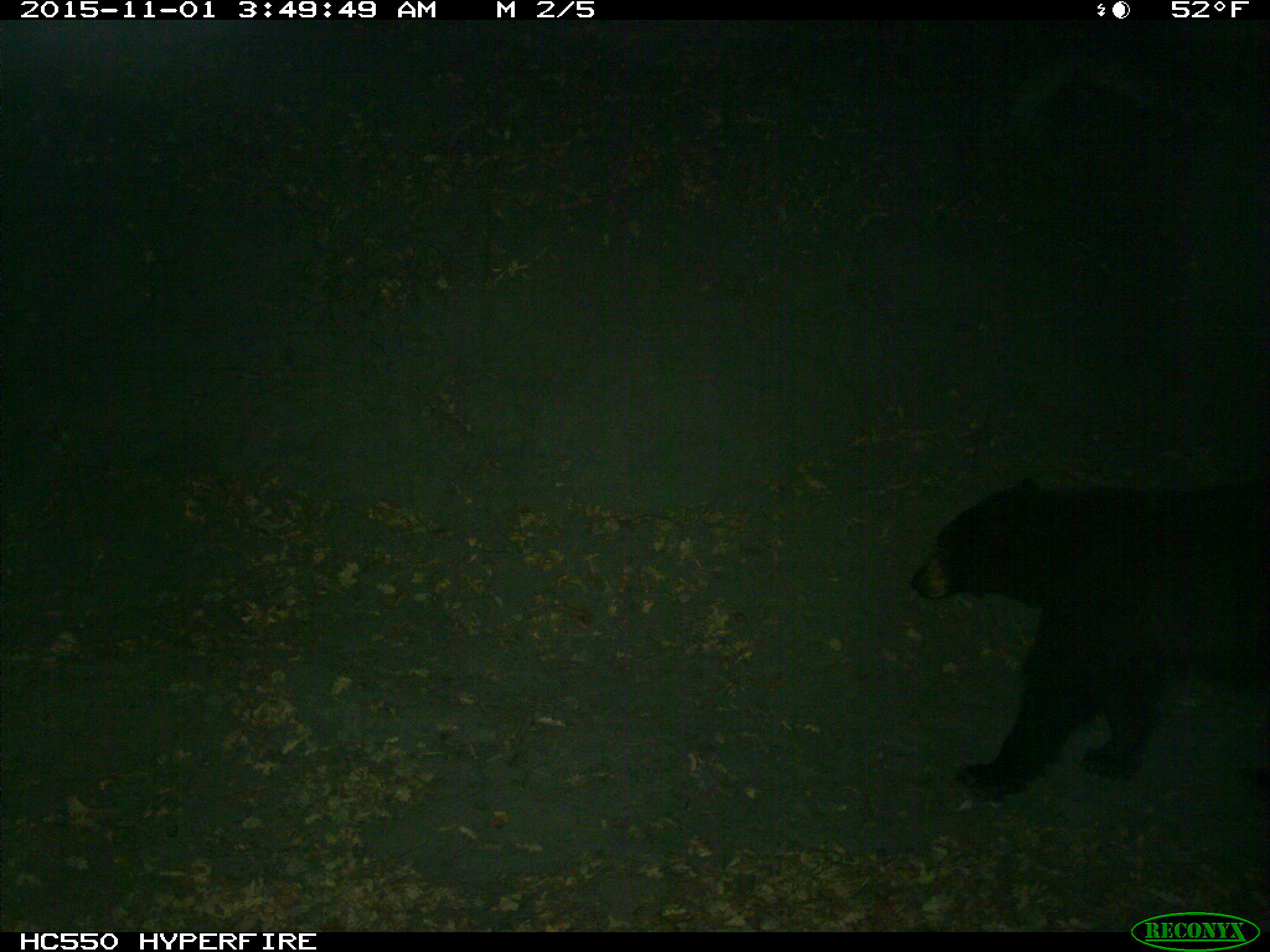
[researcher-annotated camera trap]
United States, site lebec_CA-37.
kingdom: Animalia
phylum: Chordata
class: Mammalia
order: Carnivora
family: Ursidae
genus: Ursus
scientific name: Ursus americanus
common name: american black bear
Ursus americanus (american black bear).